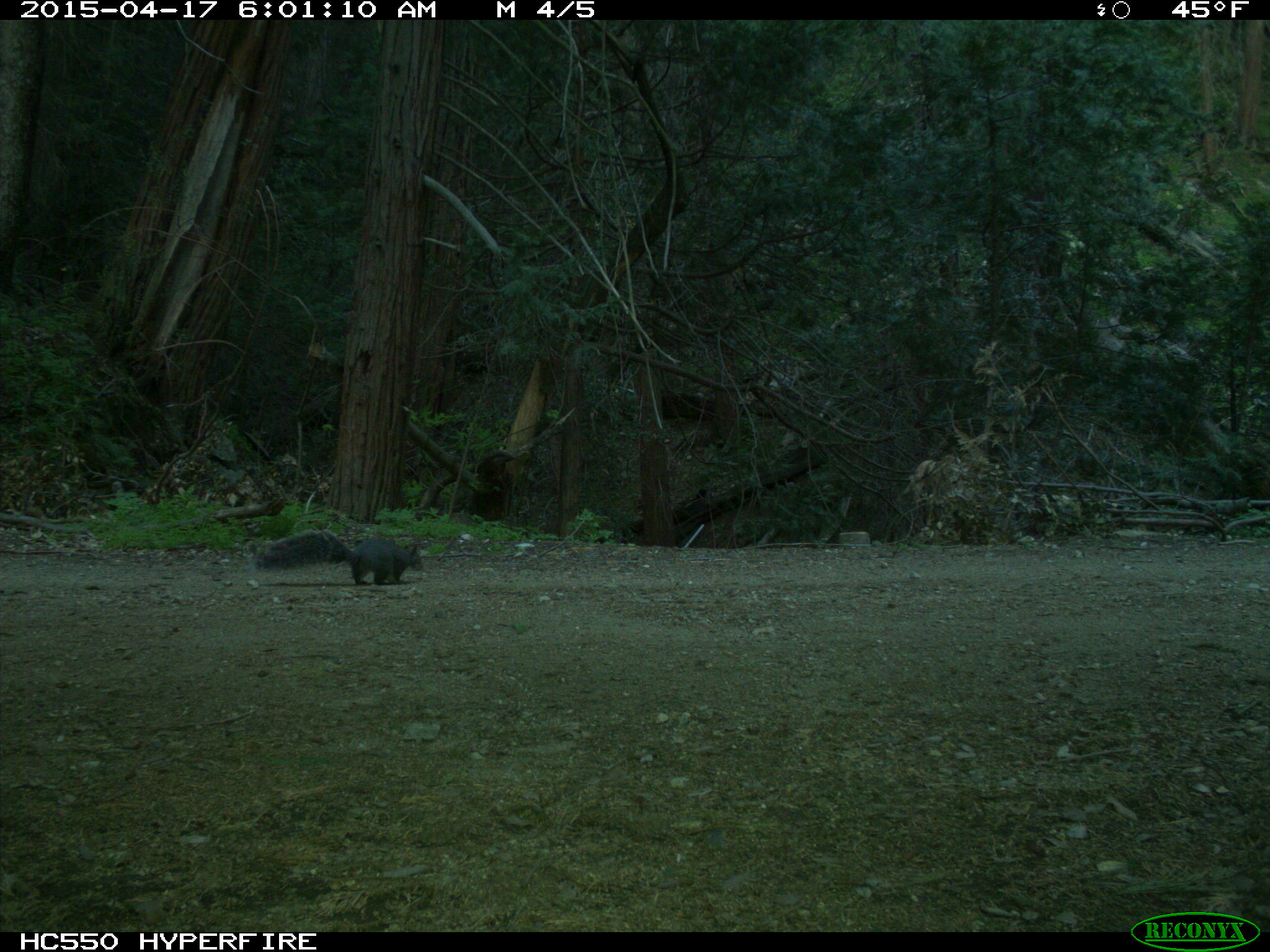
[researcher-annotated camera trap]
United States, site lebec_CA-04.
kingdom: Animalia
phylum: Chordata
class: Mammalia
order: Rodentia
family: Sciuridae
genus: Sciurus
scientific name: Sciurus carolinensis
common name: eastern gray squirrel